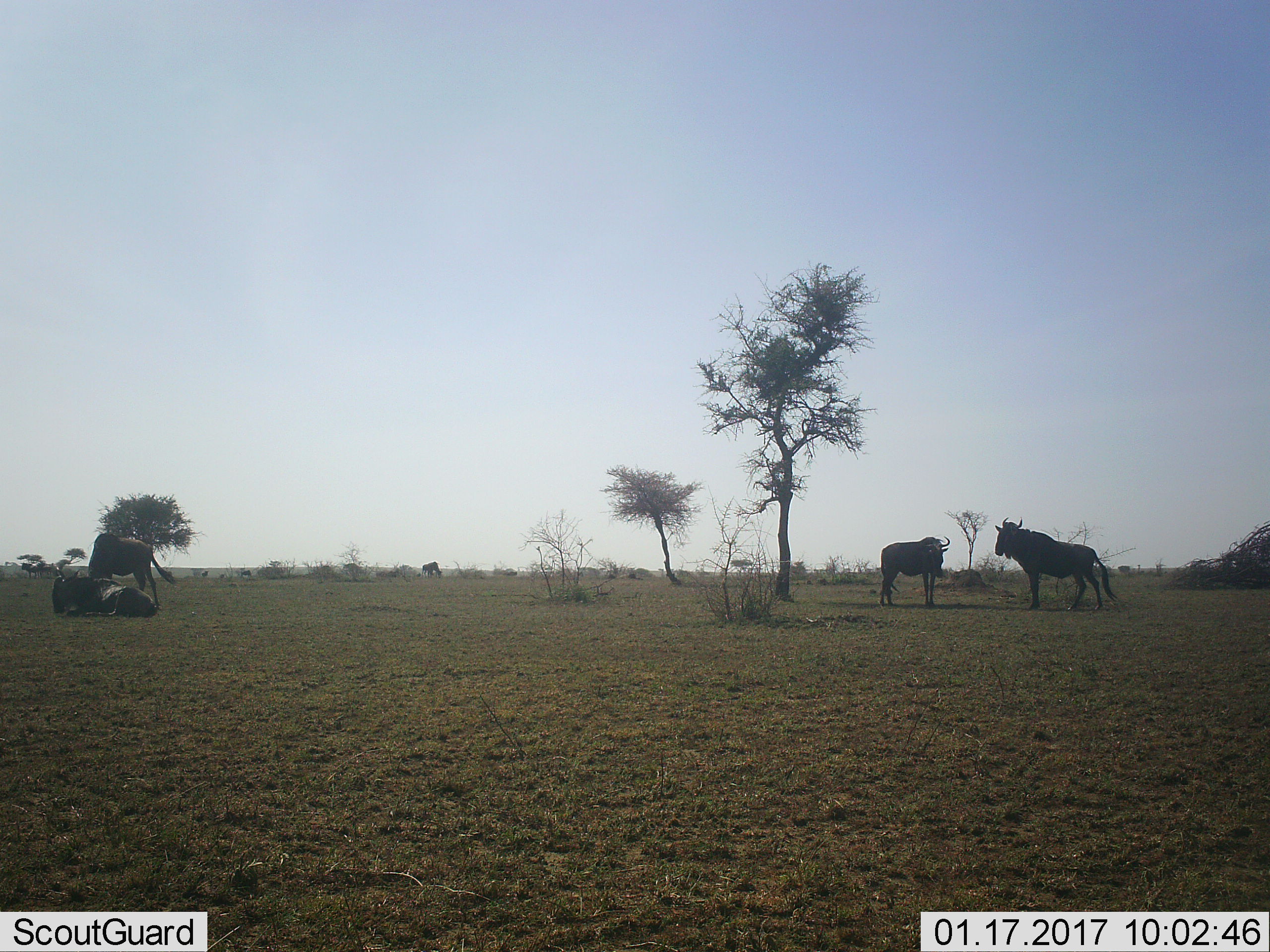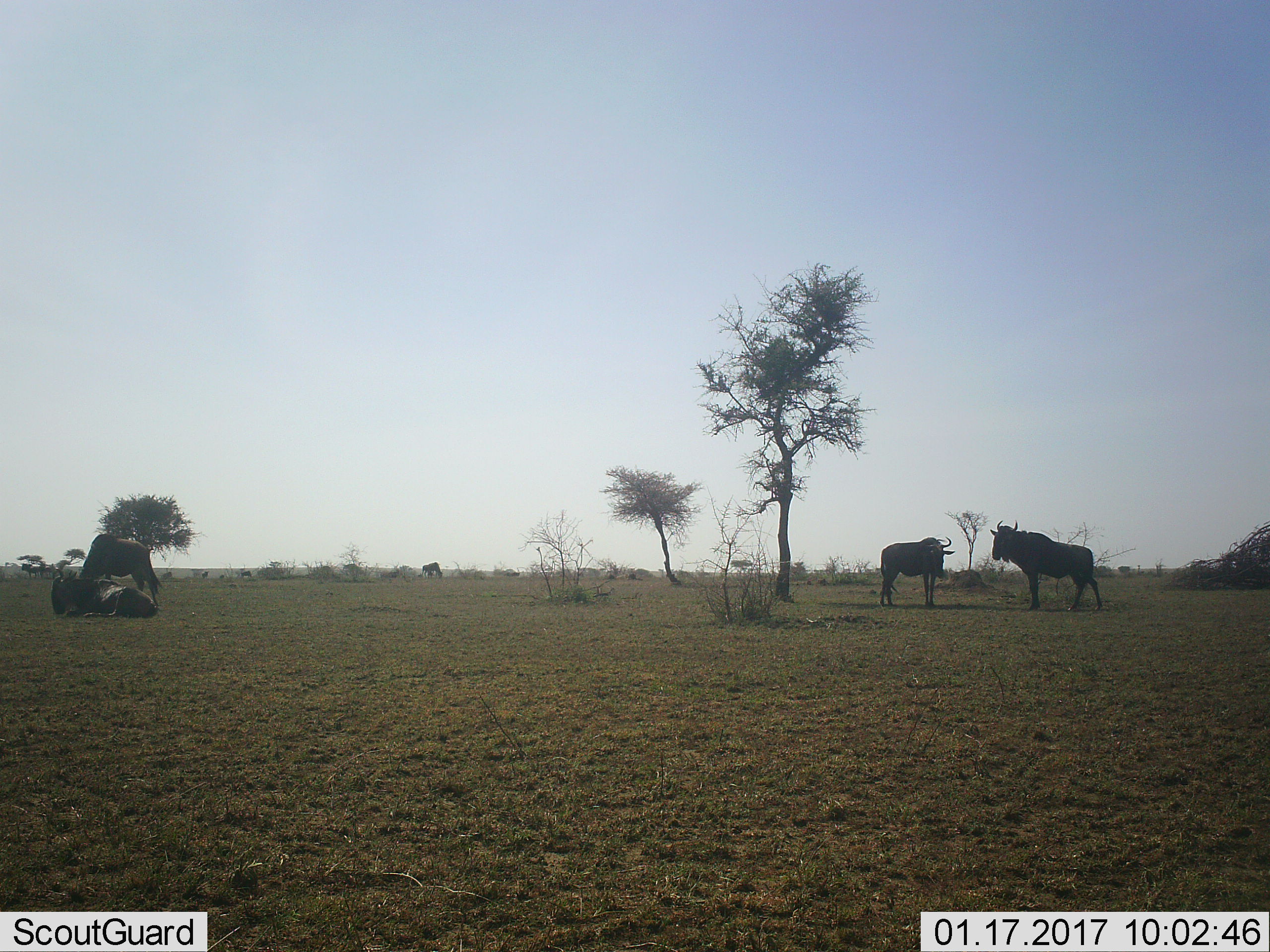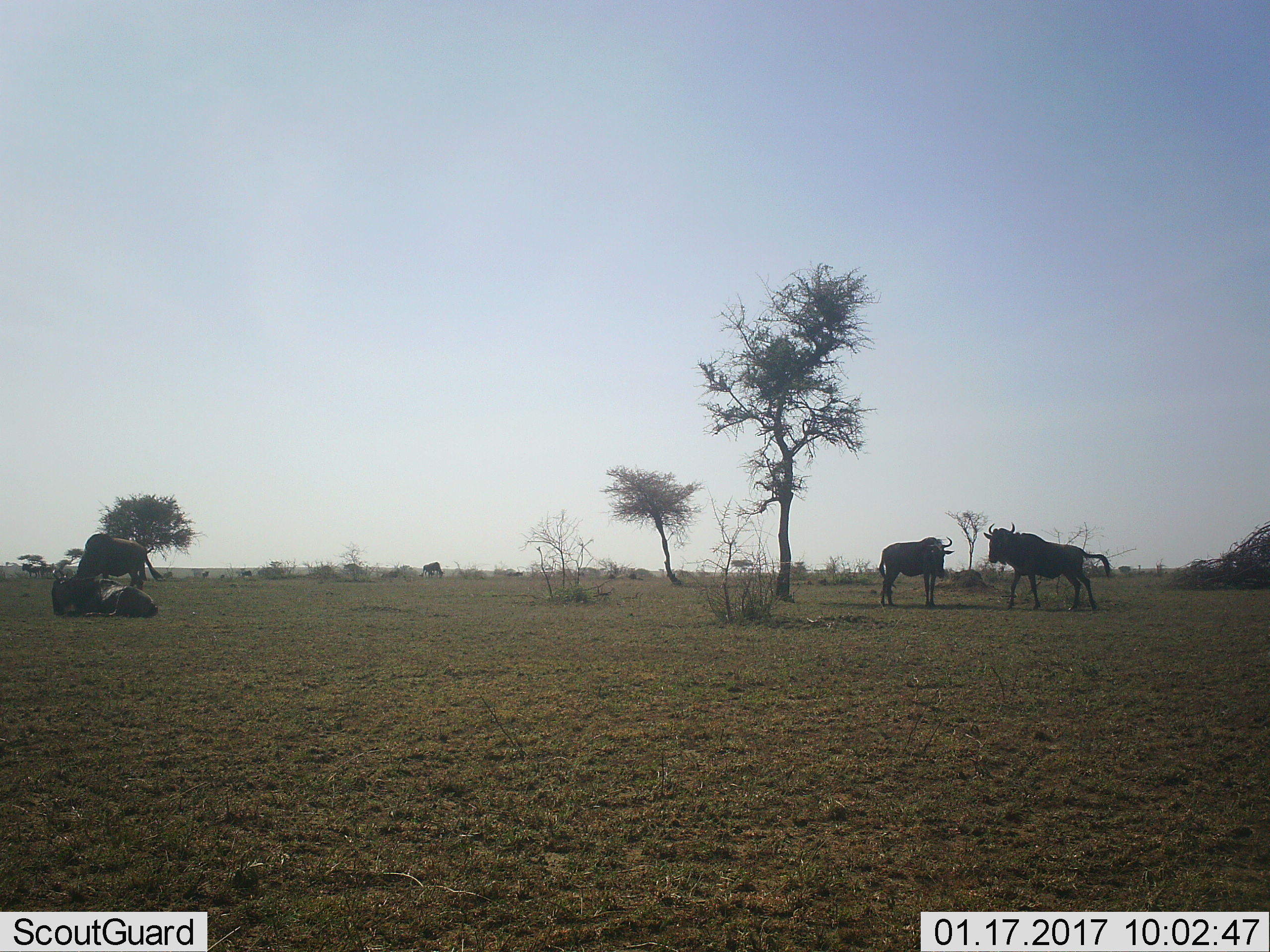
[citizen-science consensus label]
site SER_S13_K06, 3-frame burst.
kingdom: Animalia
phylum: Chordata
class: Mammalia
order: Artiodactyla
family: Bovidae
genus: Connochaetes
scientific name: Connochaetes taurinus taurinus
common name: blue wildebeest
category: wildebeestblue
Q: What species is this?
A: Wildebeestblue (blue wildebeest) (Connochaetes taurinus taurinus).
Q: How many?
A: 5.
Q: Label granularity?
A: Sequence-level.